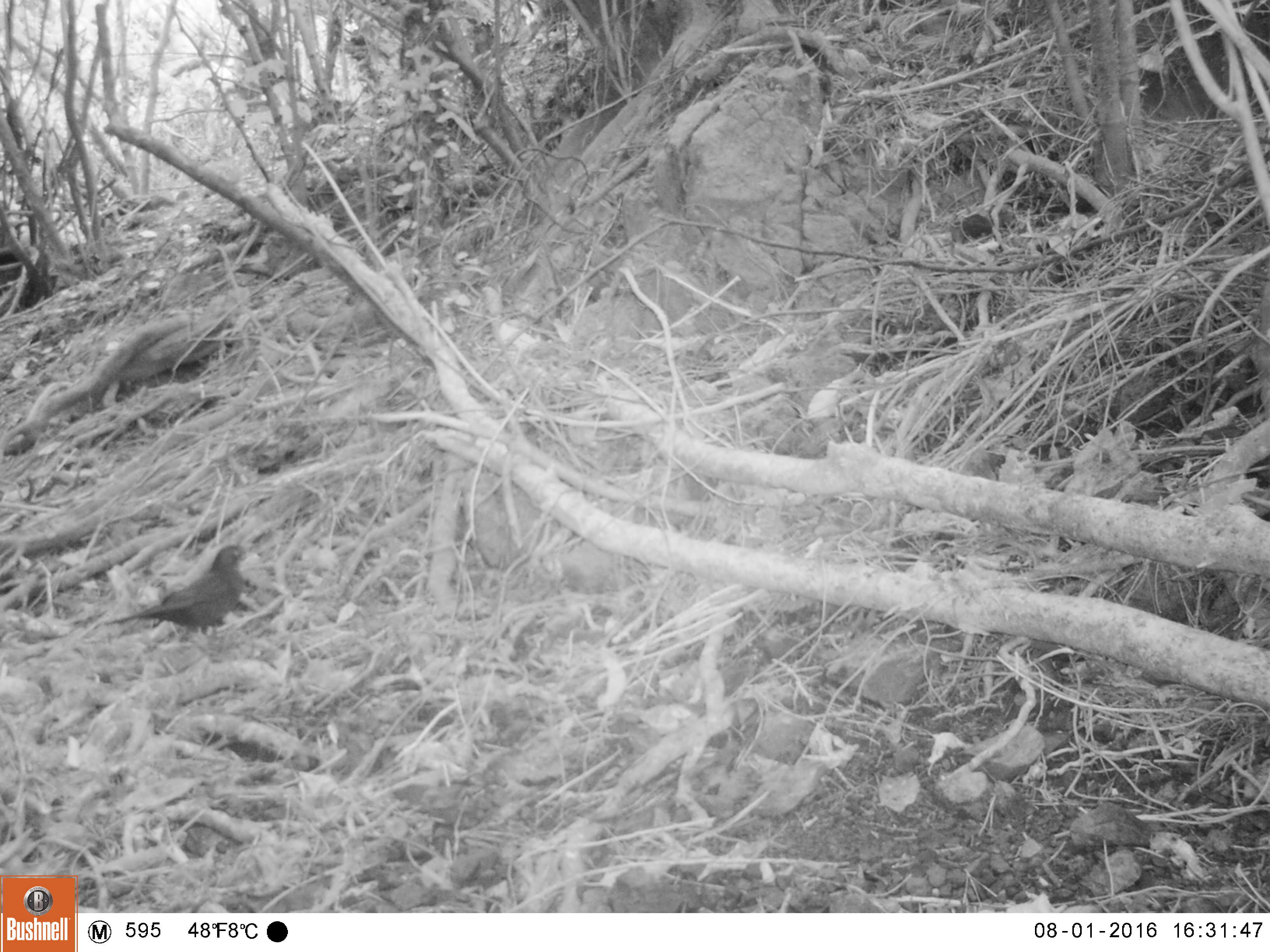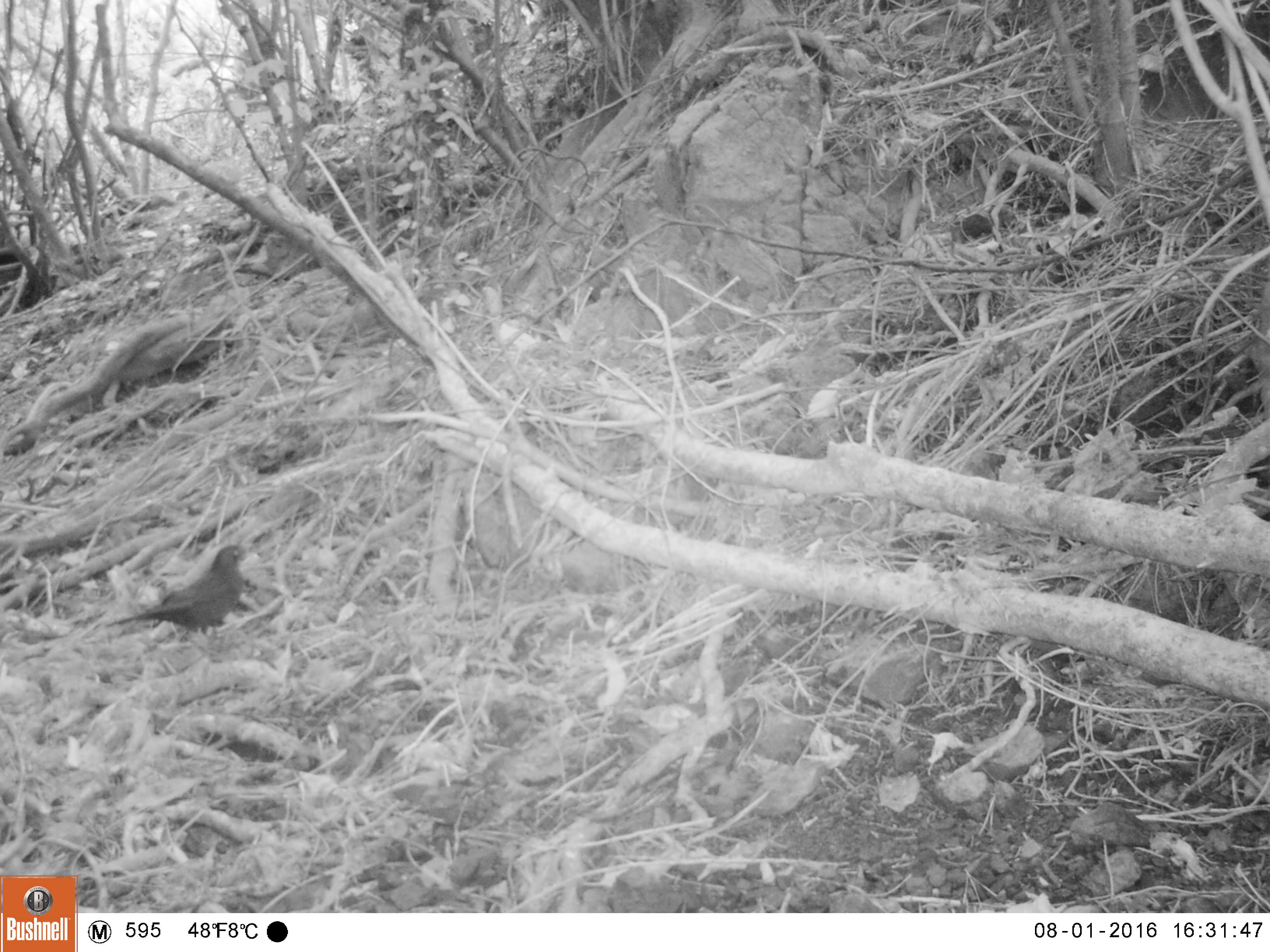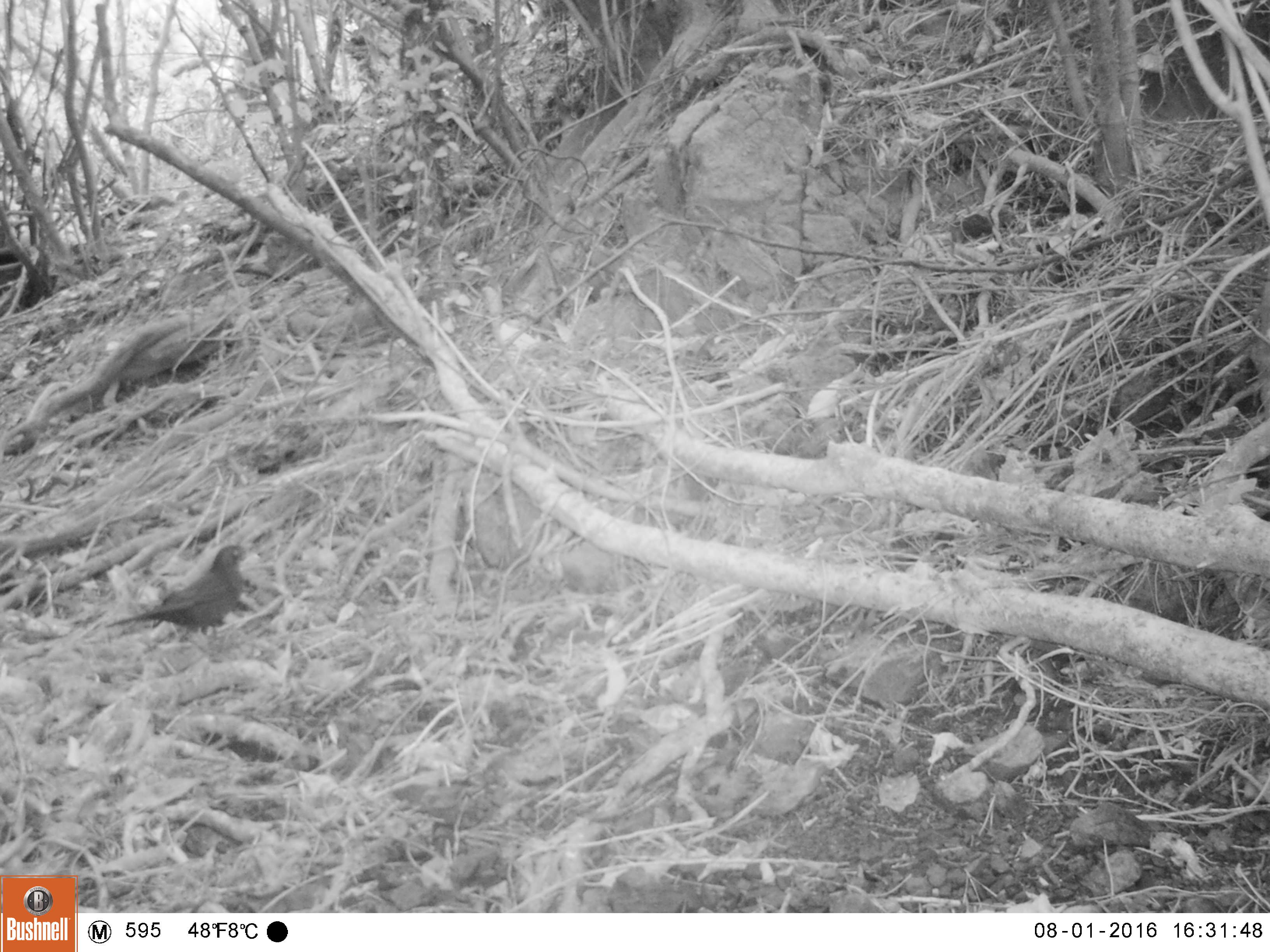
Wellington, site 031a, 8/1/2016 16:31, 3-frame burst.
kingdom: Animalia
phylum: Chordata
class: Aves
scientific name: Aves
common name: bird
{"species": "bird (Aves)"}